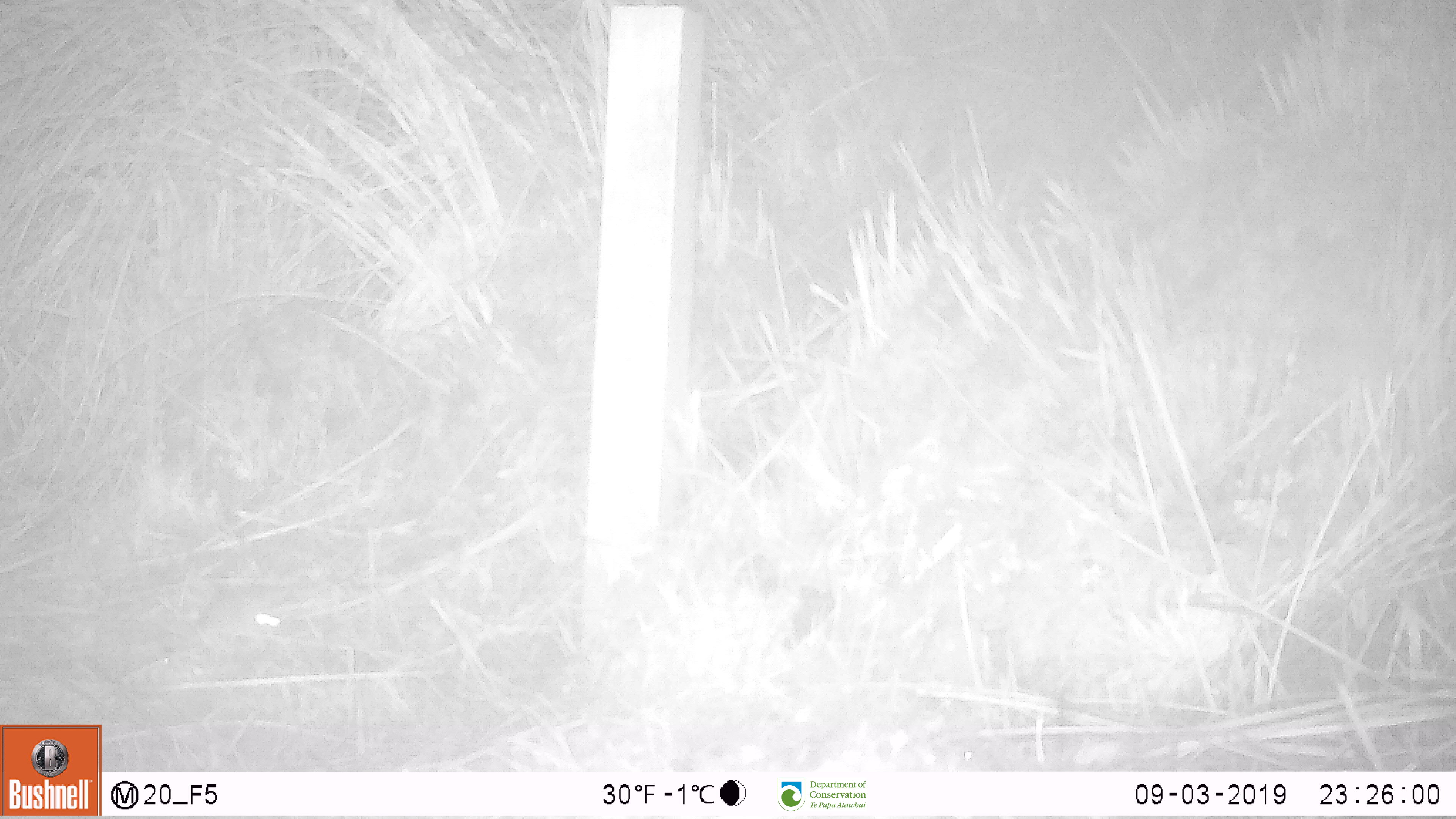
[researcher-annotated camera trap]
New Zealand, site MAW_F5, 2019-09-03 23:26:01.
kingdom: Animalia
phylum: Chordata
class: Mammalia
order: Rodentia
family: Muridae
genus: Mus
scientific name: Mus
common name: mouse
Mouse (Mus).